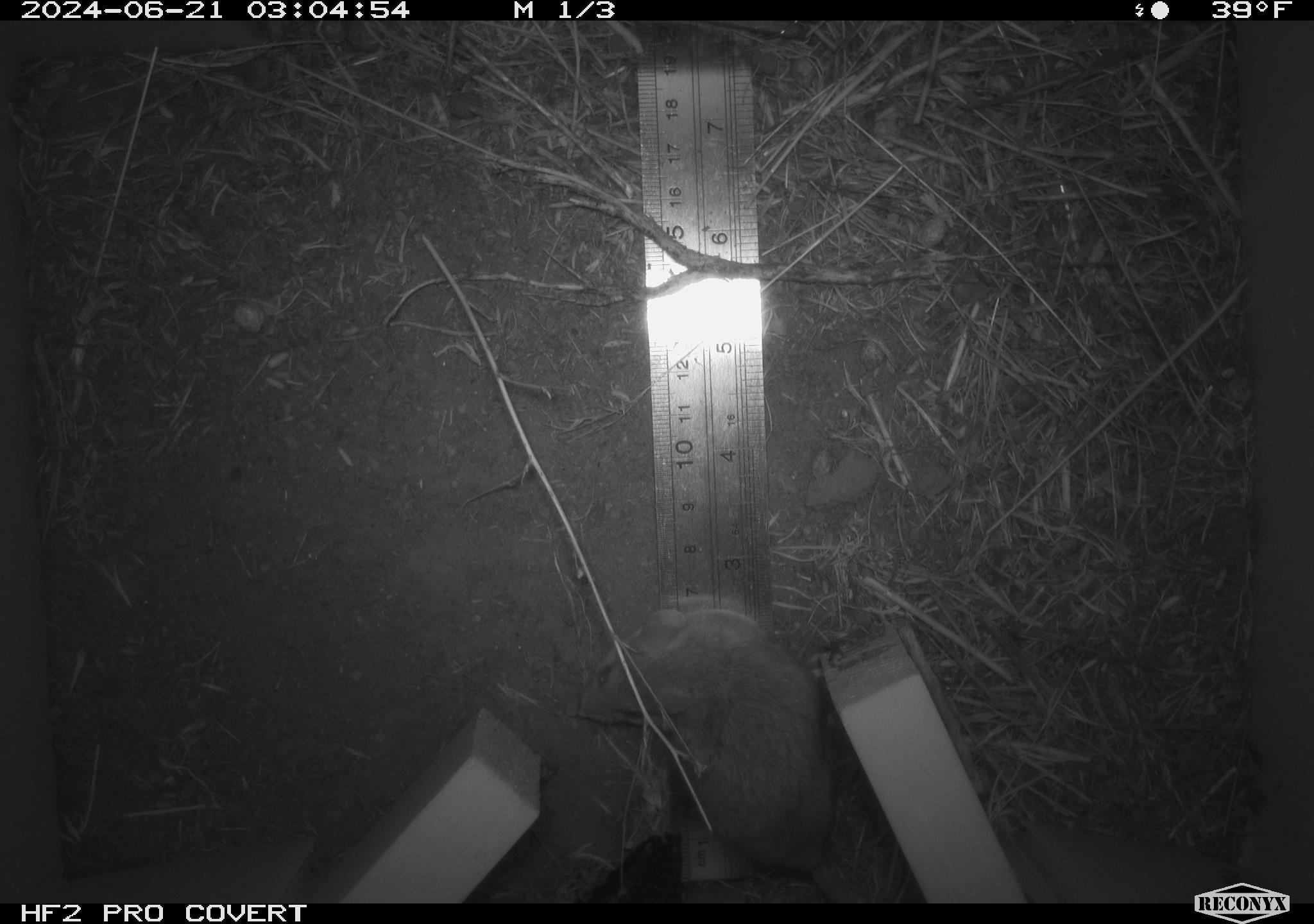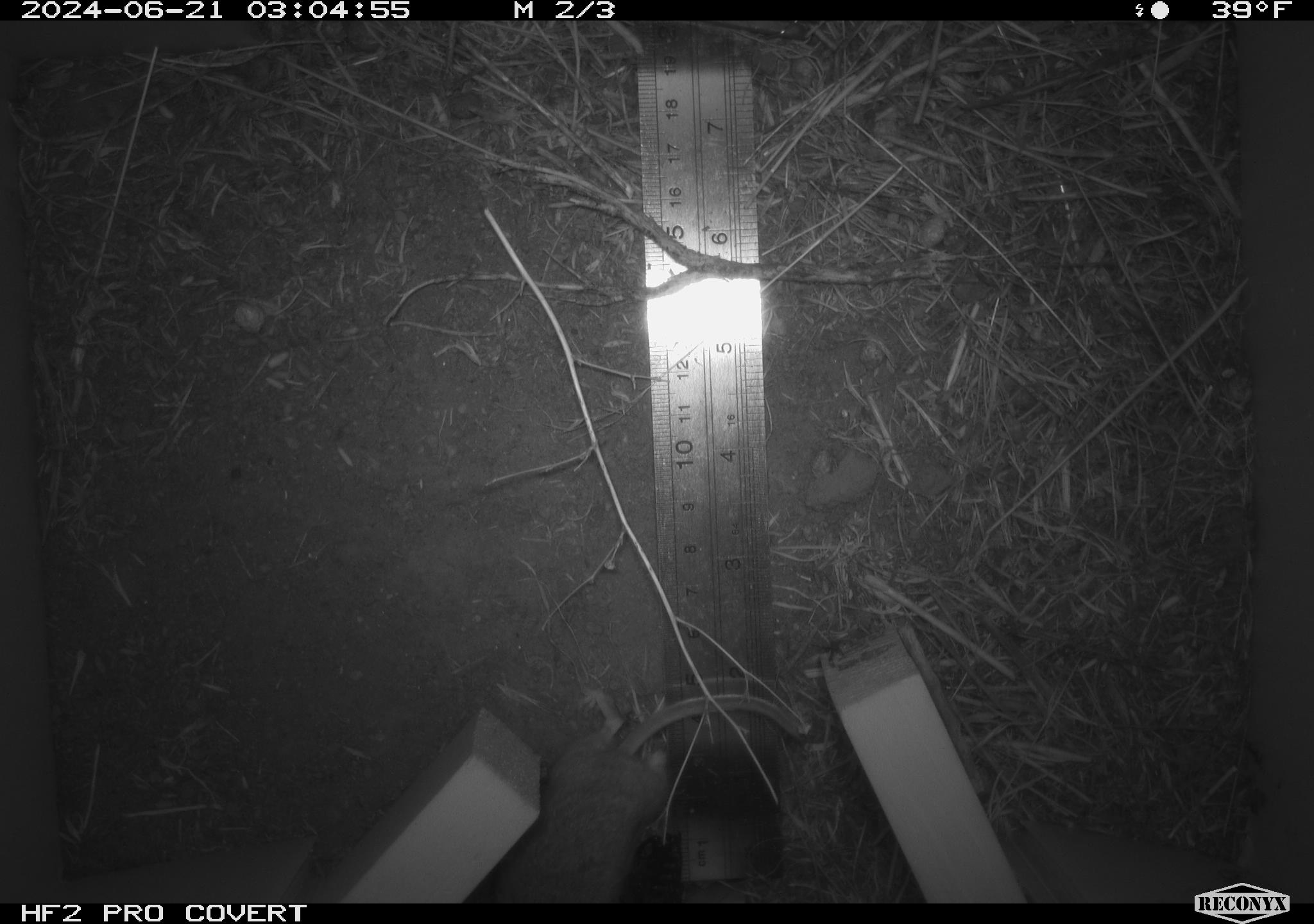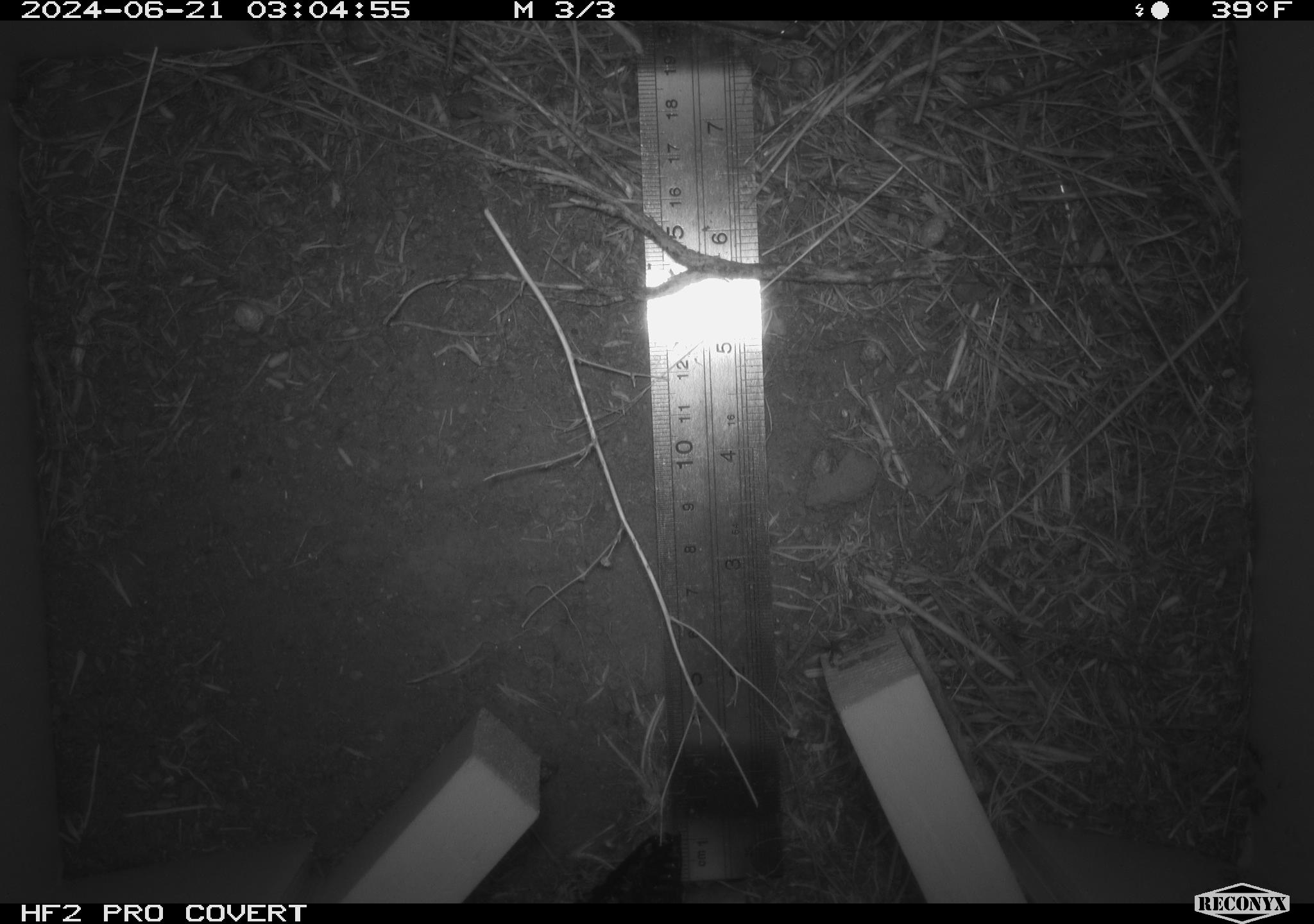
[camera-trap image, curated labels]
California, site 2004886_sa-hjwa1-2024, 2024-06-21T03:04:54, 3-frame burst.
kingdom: Animalia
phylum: Chordata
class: Mammalia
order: Rodentia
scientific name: Rodentia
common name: rodent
Rodent (Rodentia).